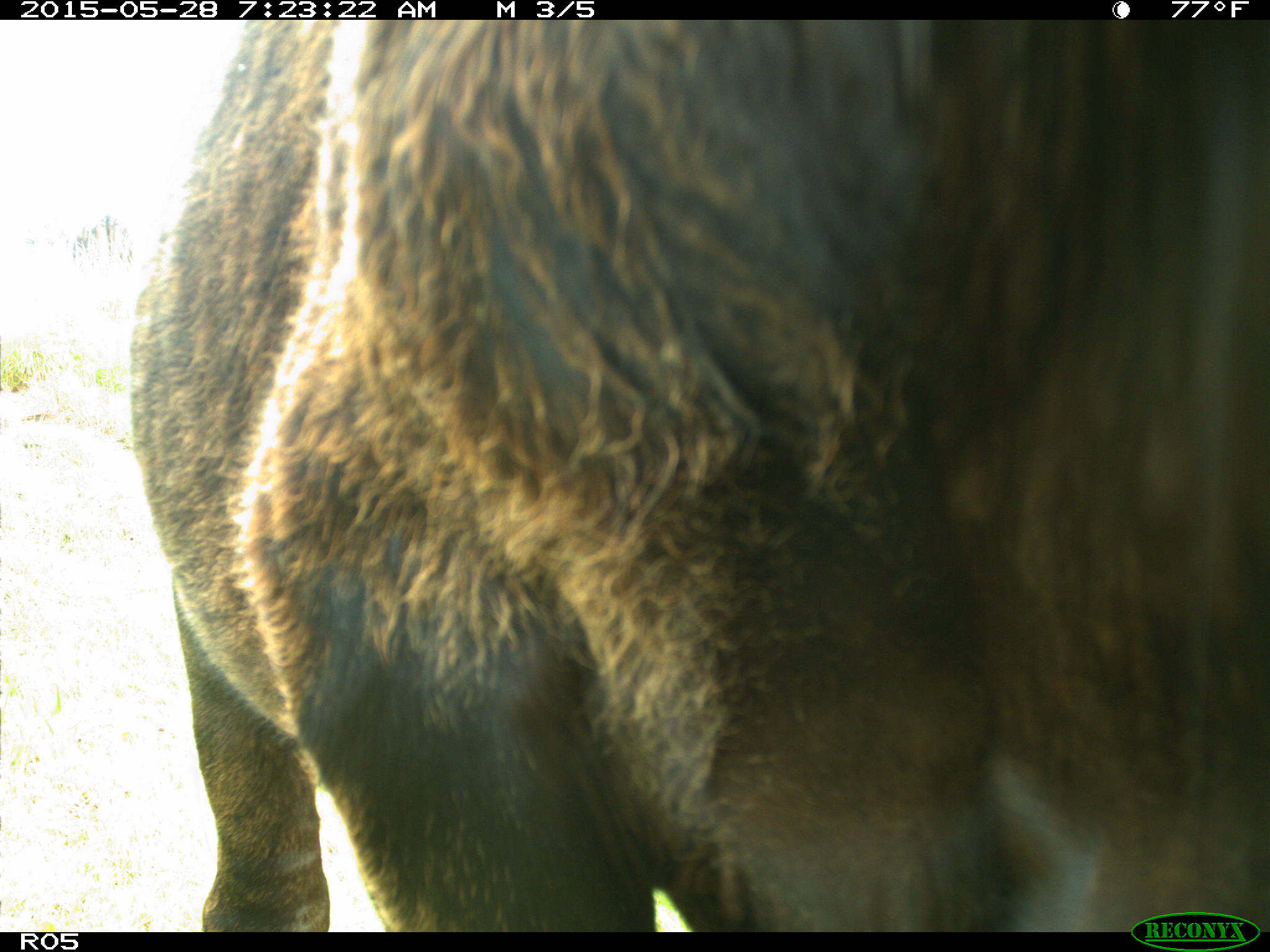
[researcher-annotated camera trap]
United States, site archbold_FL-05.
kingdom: Animalia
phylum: Chordata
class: Mammalia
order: Artiodactyla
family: Bovidae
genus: Bos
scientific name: Bos taurus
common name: domestic cow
Bos taurus (domestic cow).